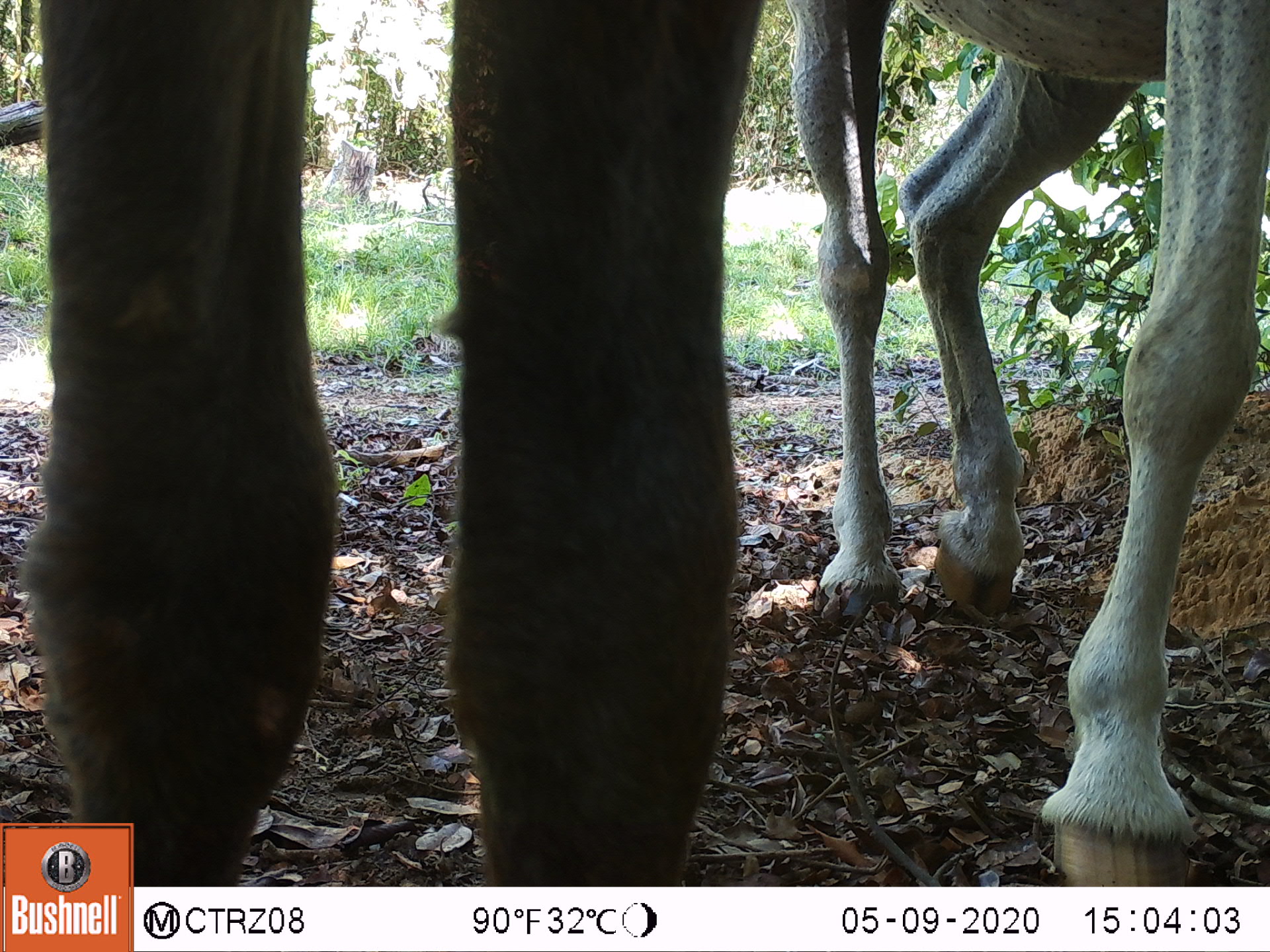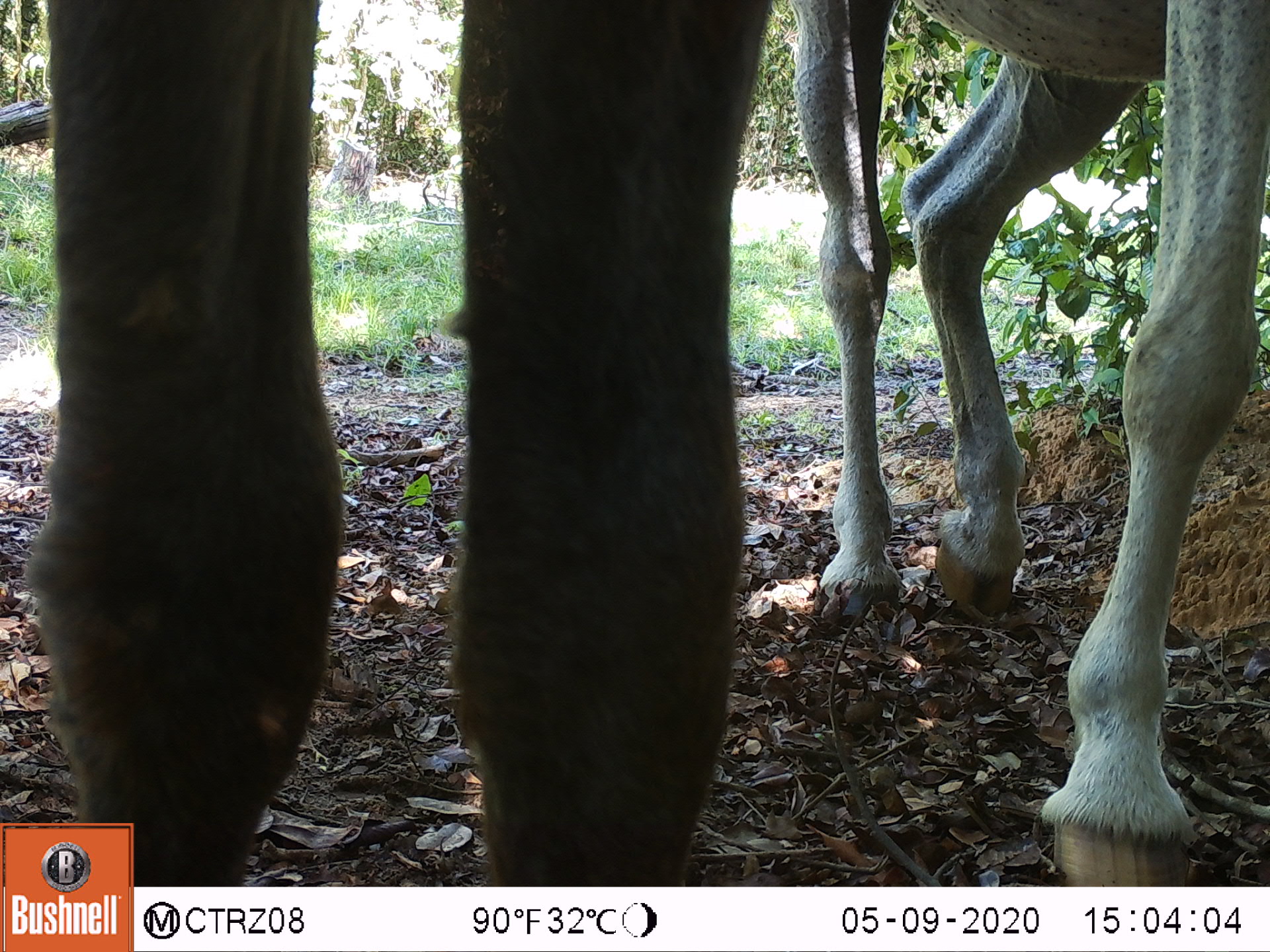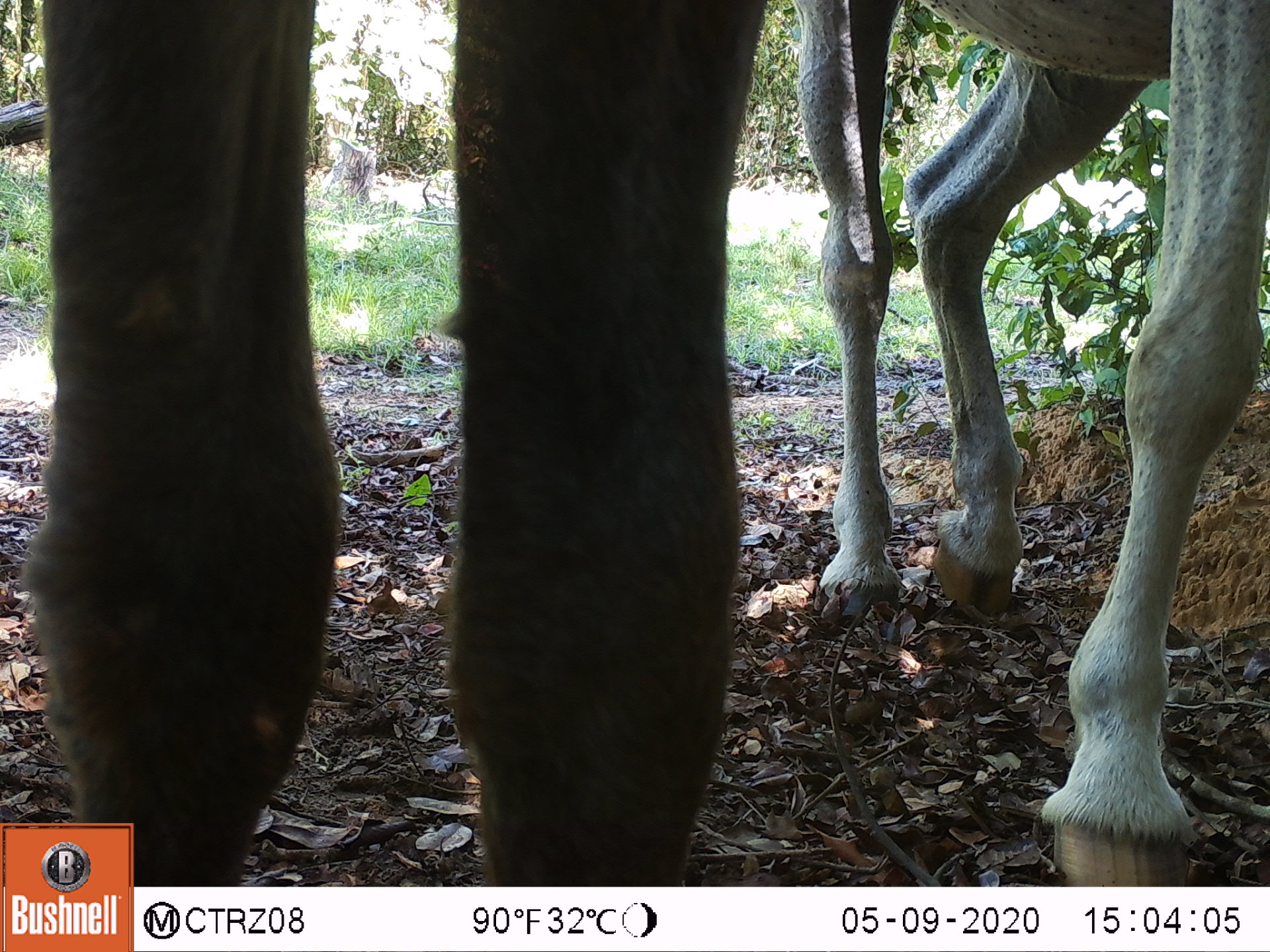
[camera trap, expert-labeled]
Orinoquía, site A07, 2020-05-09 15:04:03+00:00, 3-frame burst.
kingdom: Animalia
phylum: Chordata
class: Mammalia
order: Perissodactyla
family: Equidae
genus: Equus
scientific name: Equus caballus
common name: domestic horse